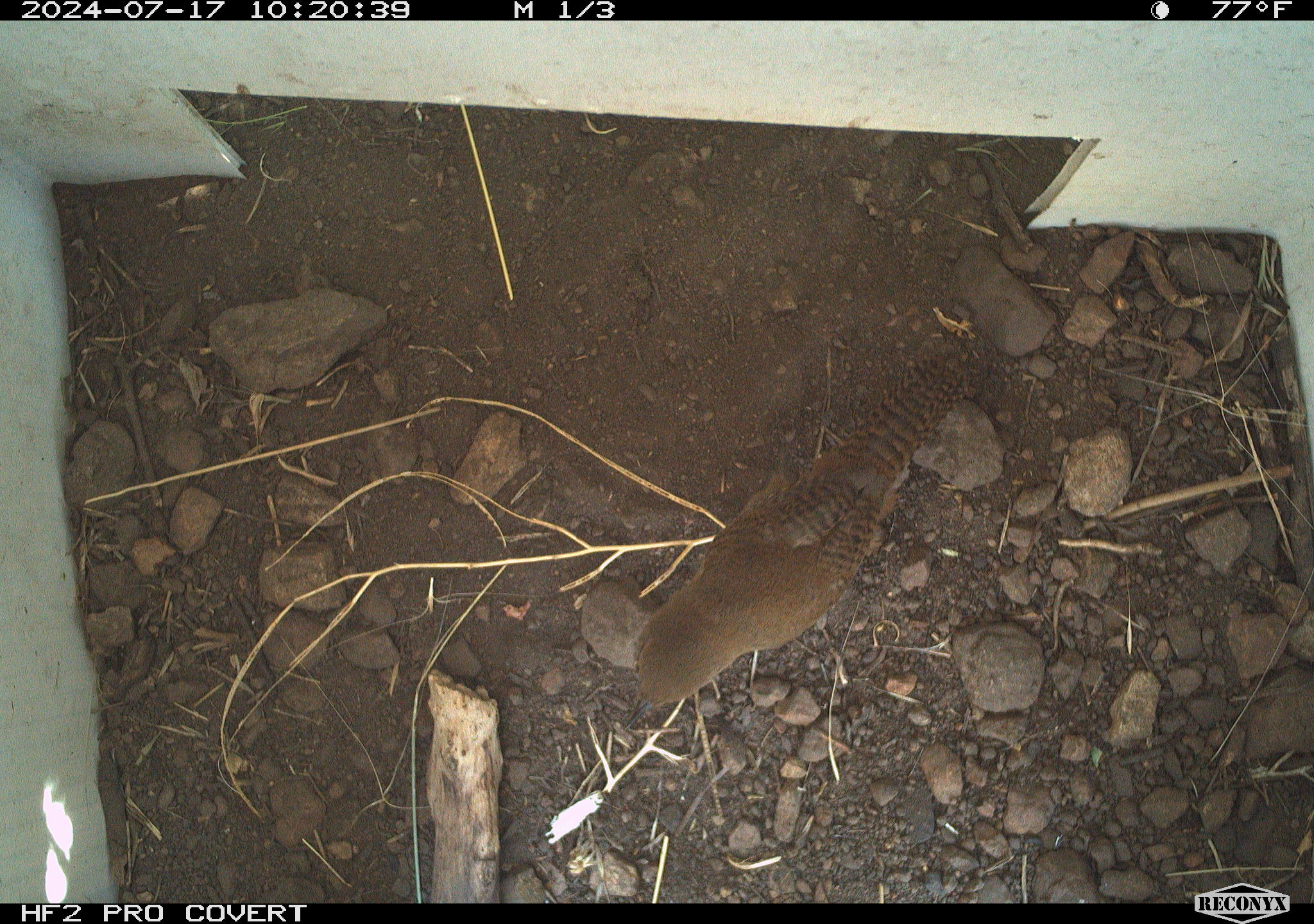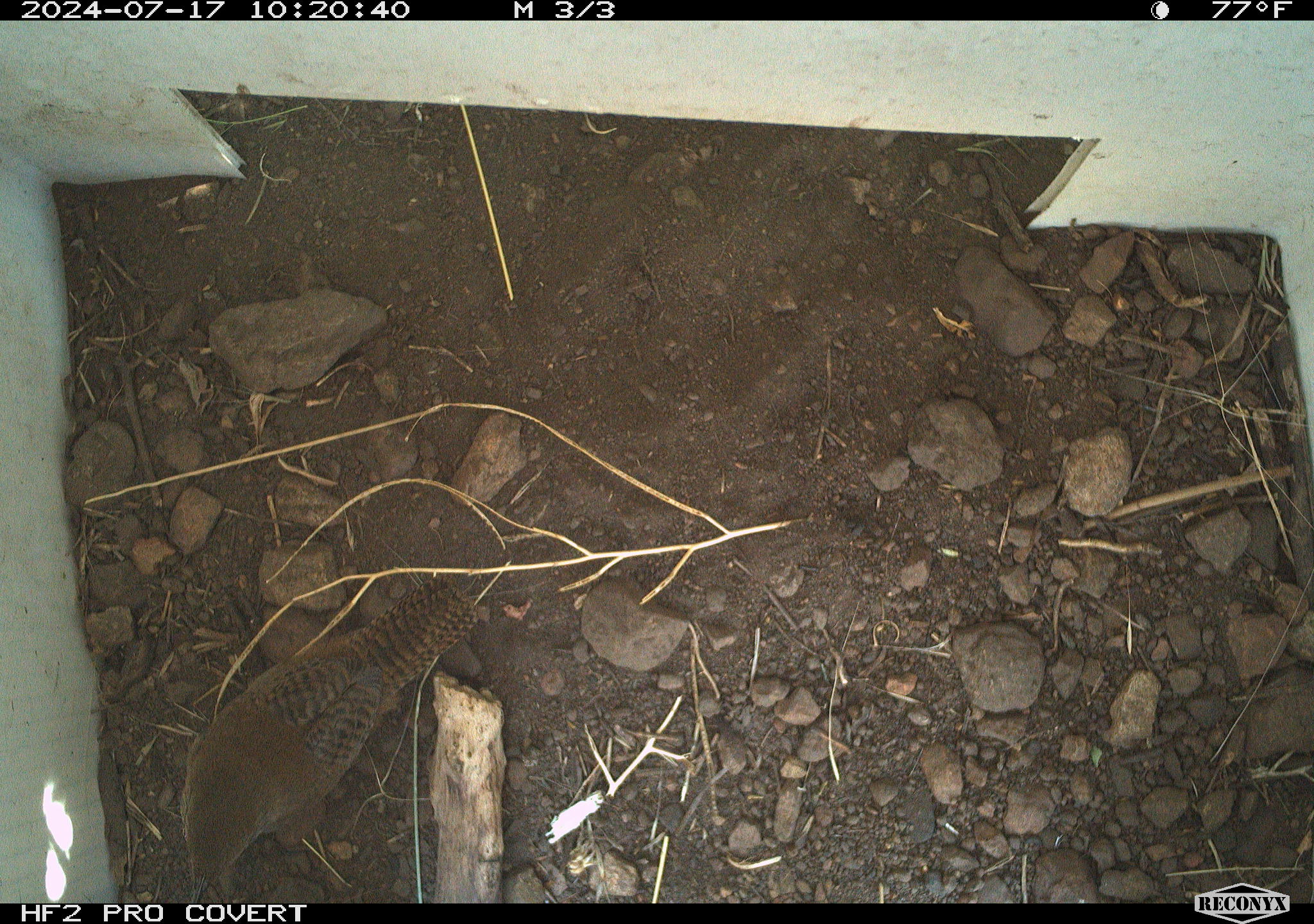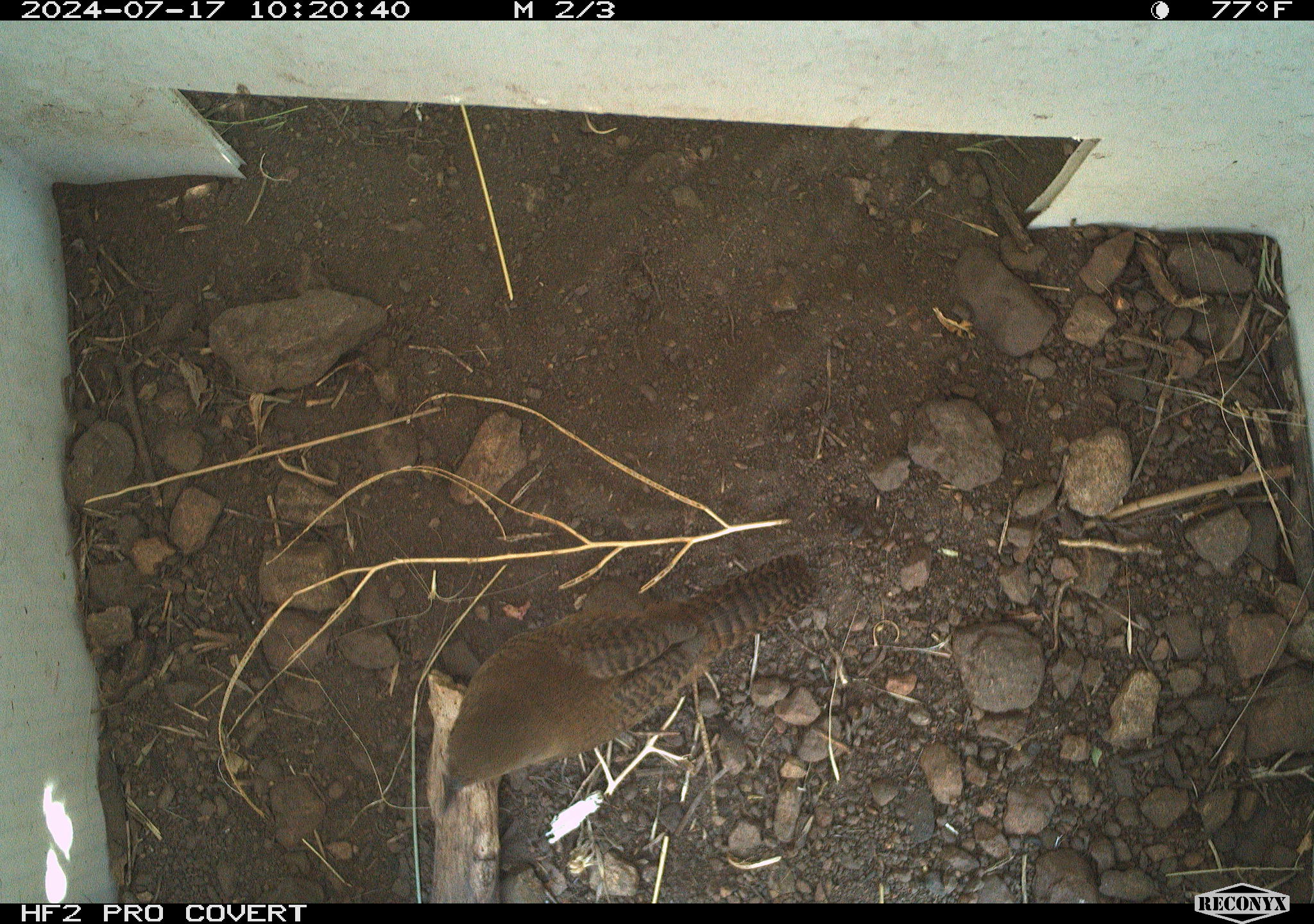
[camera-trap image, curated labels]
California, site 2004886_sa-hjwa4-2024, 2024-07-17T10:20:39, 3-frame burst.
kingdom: Animalia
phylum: Chordata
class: Aves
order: Passeriformes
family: Troglodytidae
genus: Troglodytes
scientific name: Troglodytes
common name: house wrens, winter wrens, and allies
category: troglodytes species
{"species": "troglodytes species (house wrens, winter wrens, and allies) (Troglodytes)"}